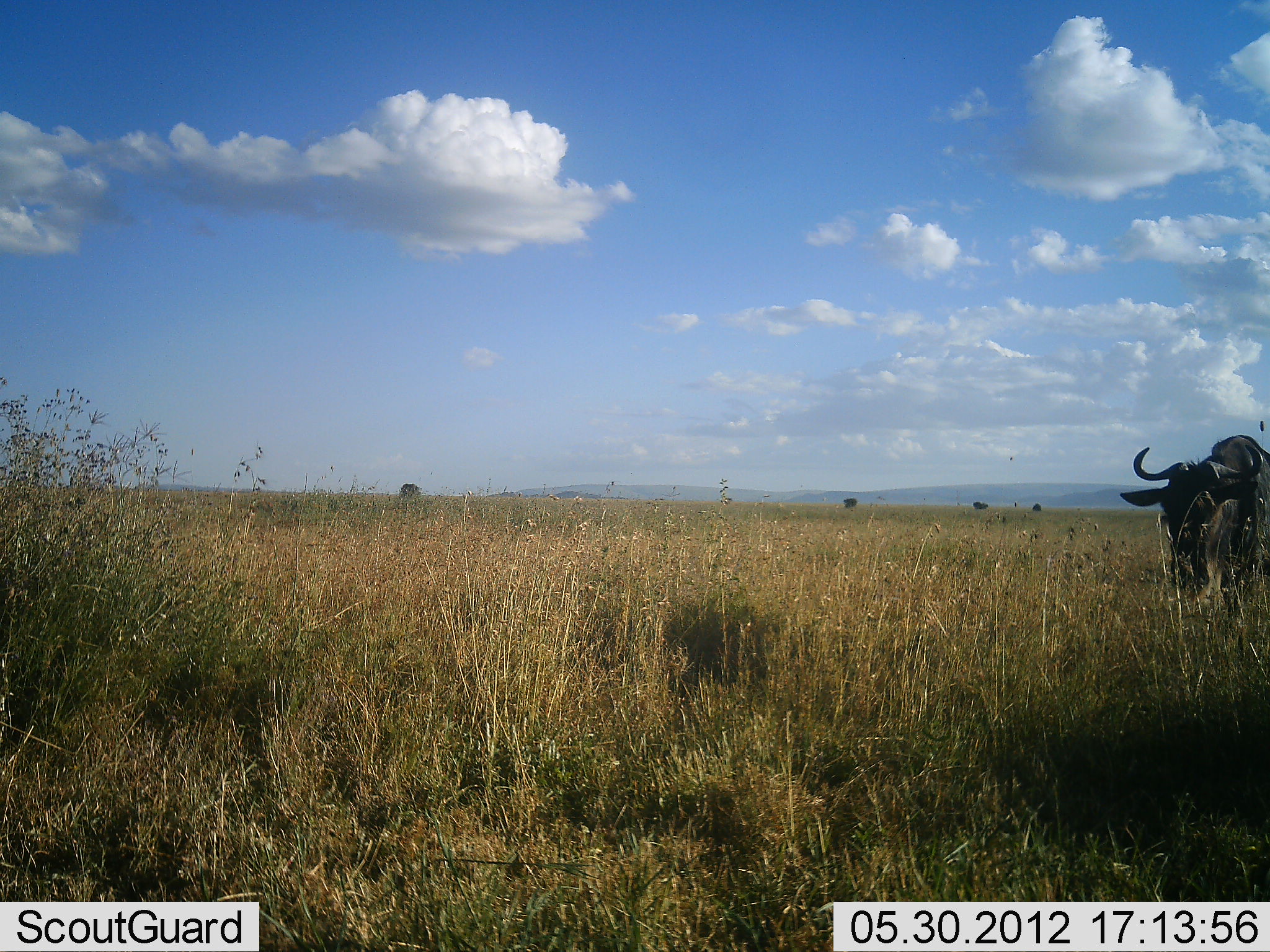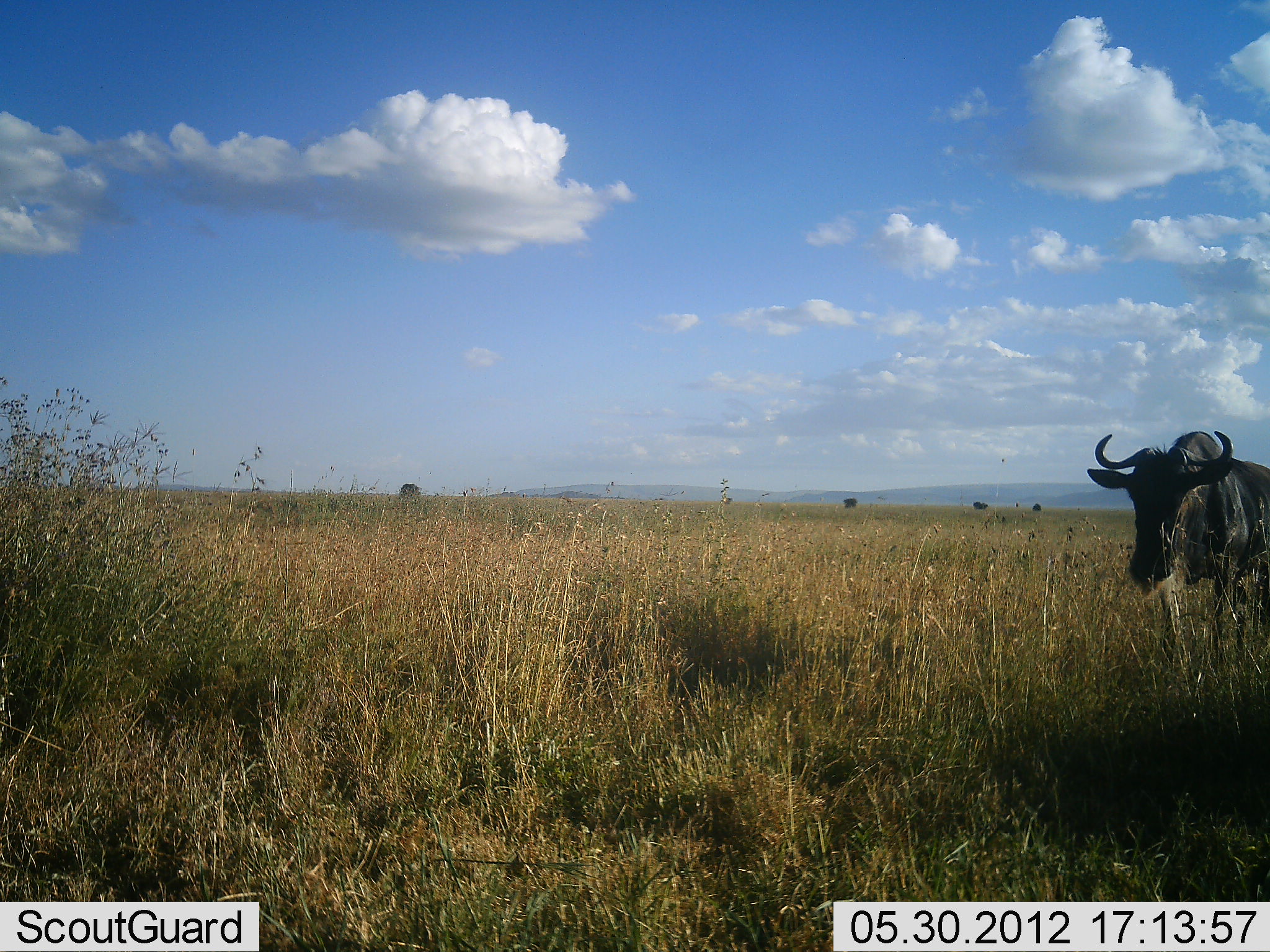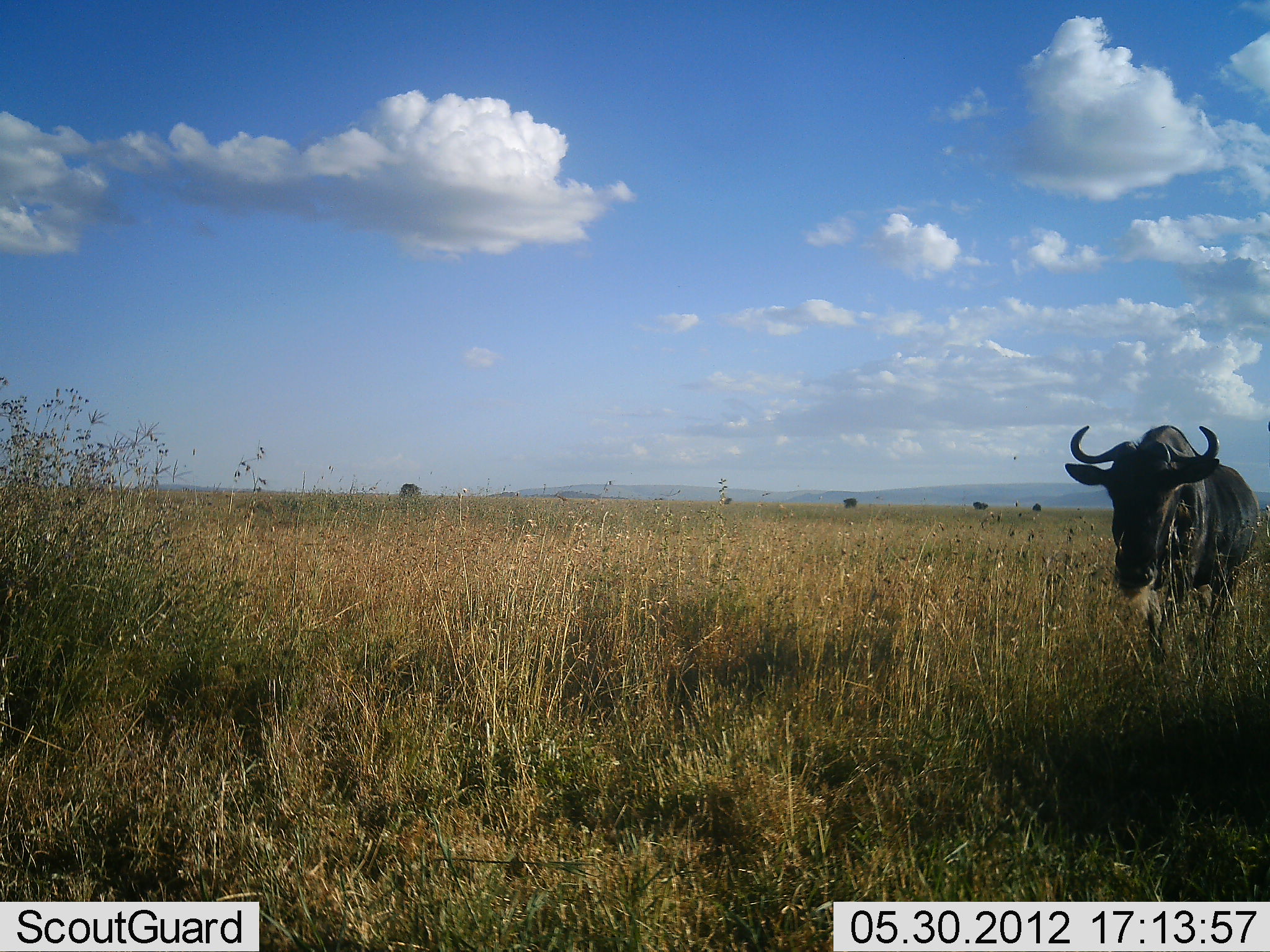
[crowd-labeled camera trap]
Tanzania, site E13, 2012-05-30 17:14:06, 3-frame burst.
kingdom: Animalia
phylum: Chordata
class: Mammalia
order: Artiodactyla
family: Bovidae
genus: Connochaetes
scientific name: Connochaetes taurinus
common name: blue wildebeest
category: wildebeest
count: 1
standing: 0%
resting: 0%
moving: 100%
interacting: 0%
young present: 0%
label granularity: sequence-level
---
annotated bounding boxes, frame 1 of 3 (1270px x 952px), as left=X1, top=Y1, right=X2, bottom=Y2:
animal: left=1120, top=434, right=1270, bottom=625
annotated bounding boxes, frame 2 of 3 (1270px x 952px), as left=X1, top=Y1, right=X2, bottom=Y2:
animal: left=1085, top=428, right=1270, bottom=665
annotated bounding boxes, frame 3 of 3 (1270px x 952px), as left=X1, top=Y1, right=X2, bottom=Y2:
animal: left=1065, top=421, right=1258, bottom=666